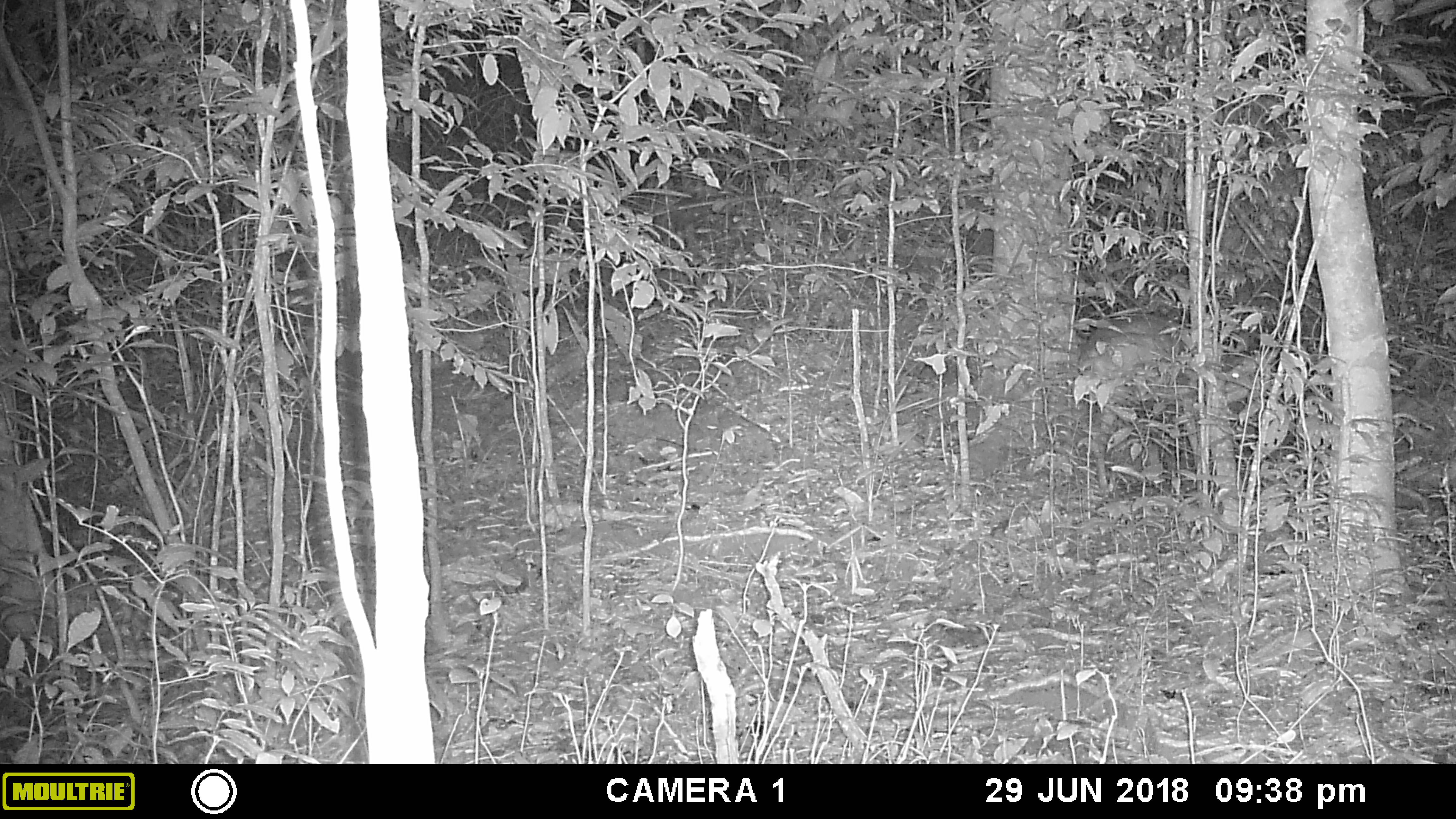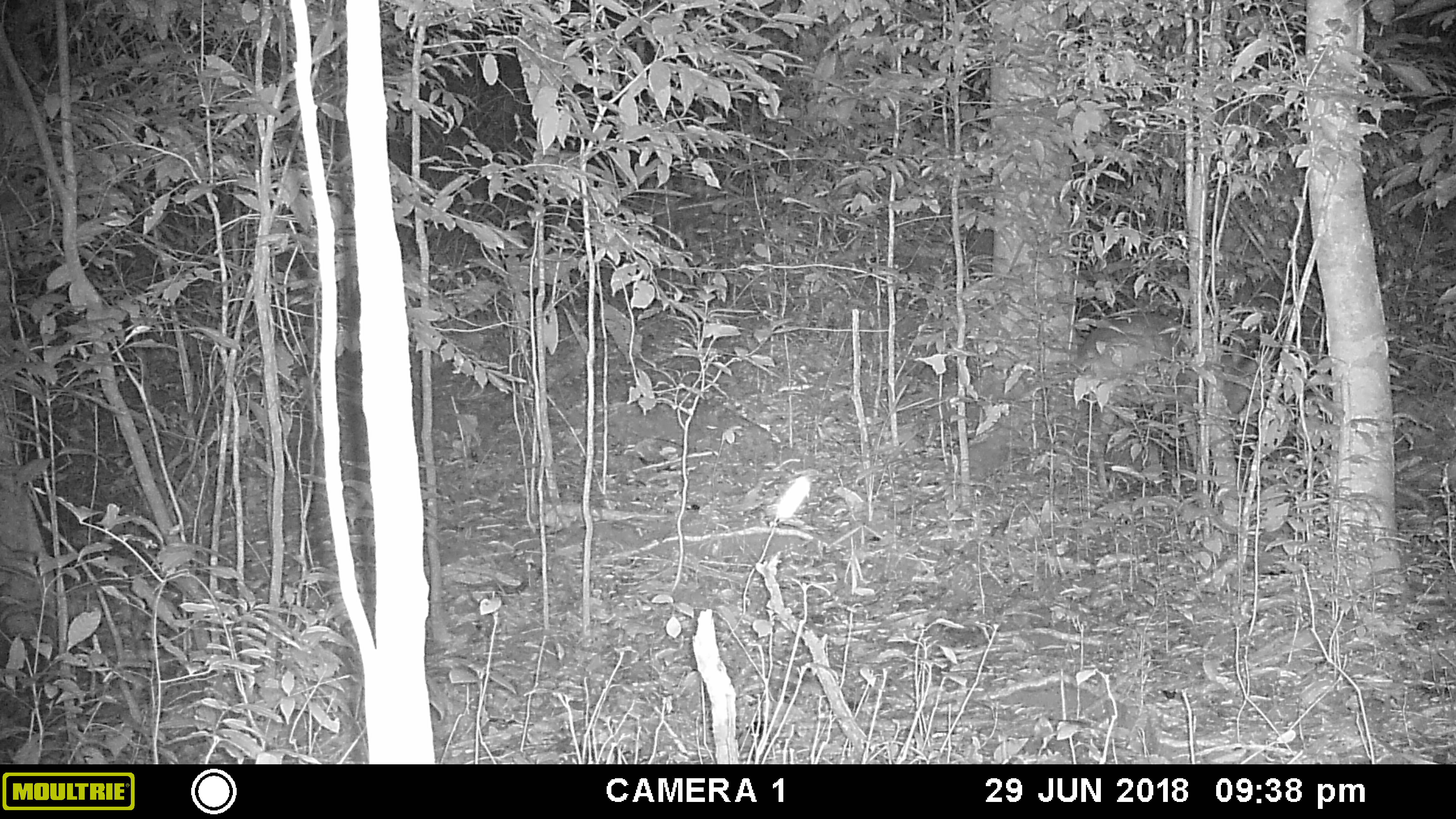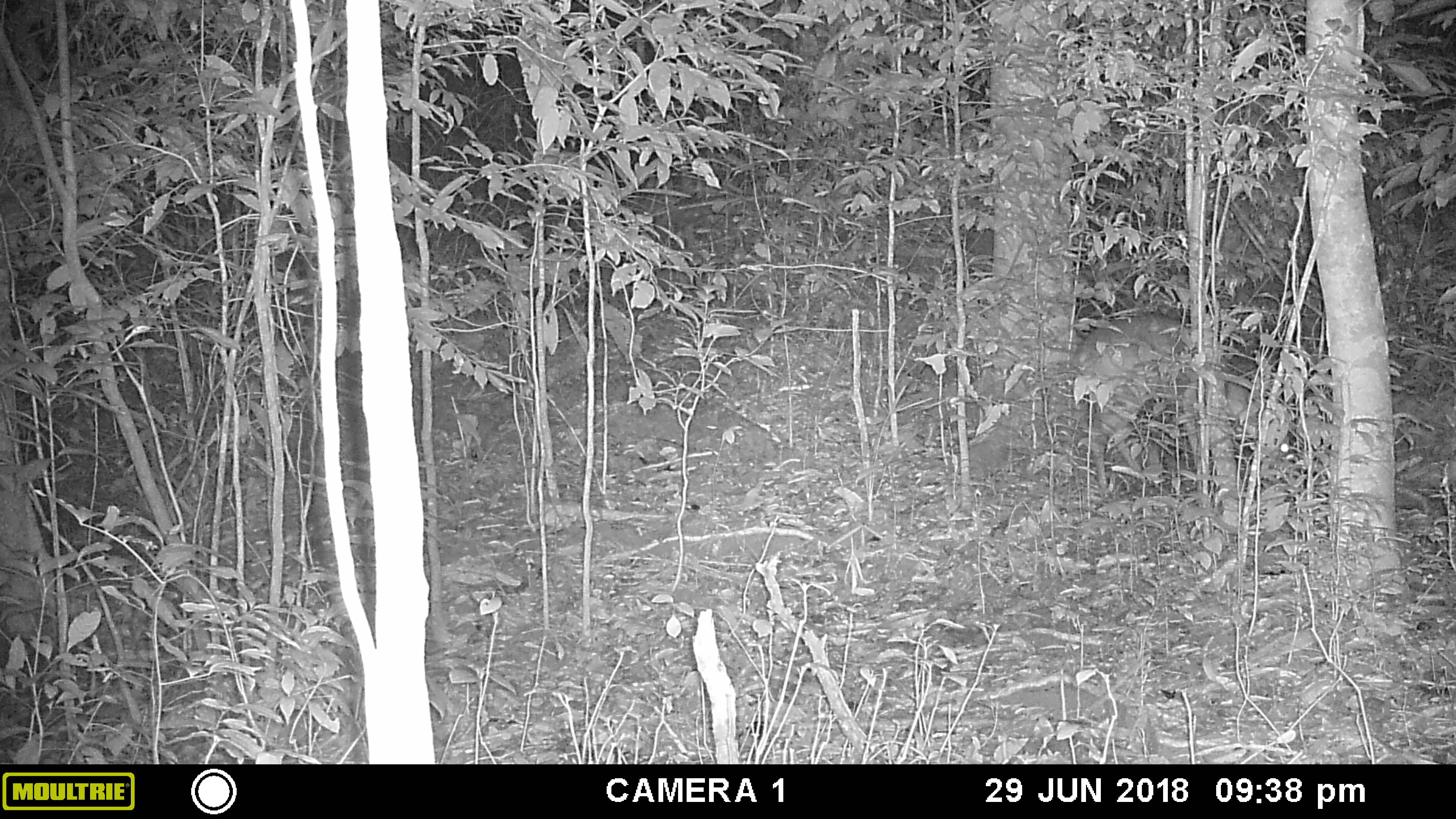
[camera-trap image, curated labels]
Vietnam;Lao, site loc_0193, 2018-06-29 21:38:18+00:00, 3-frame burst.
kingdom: Animalia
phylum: Chordata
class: Mammalia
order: Artiodactyla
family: Cervidae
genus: Muntiacus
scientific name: Muntiacus vuquangensis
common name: large-antlered muntjac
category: large antlered muntjac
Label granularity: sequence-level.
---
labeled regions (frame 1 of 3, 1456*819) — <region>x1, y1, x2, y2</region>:
large antlered muntjac: <region>1077, 306, 1251, 490</region>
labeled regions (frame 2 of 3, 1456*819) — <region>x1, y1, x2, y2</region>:
large antlered muntjac: <region>1077, 310, 1297, 491</region>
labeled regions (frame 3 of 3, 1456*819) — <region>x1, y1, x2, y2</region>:
large antlered muntjac: <region>1077, 310, 1290, 491</region>